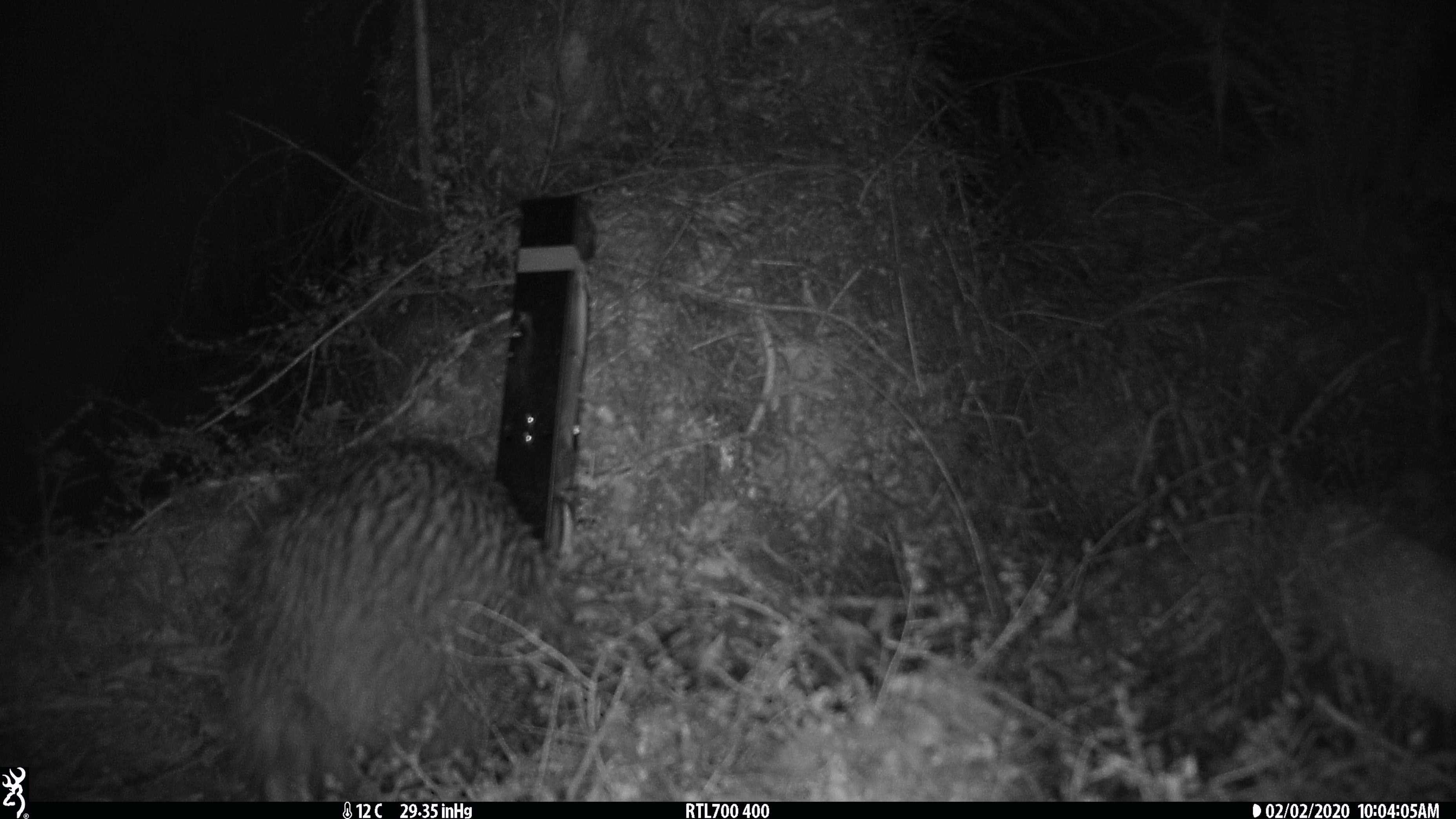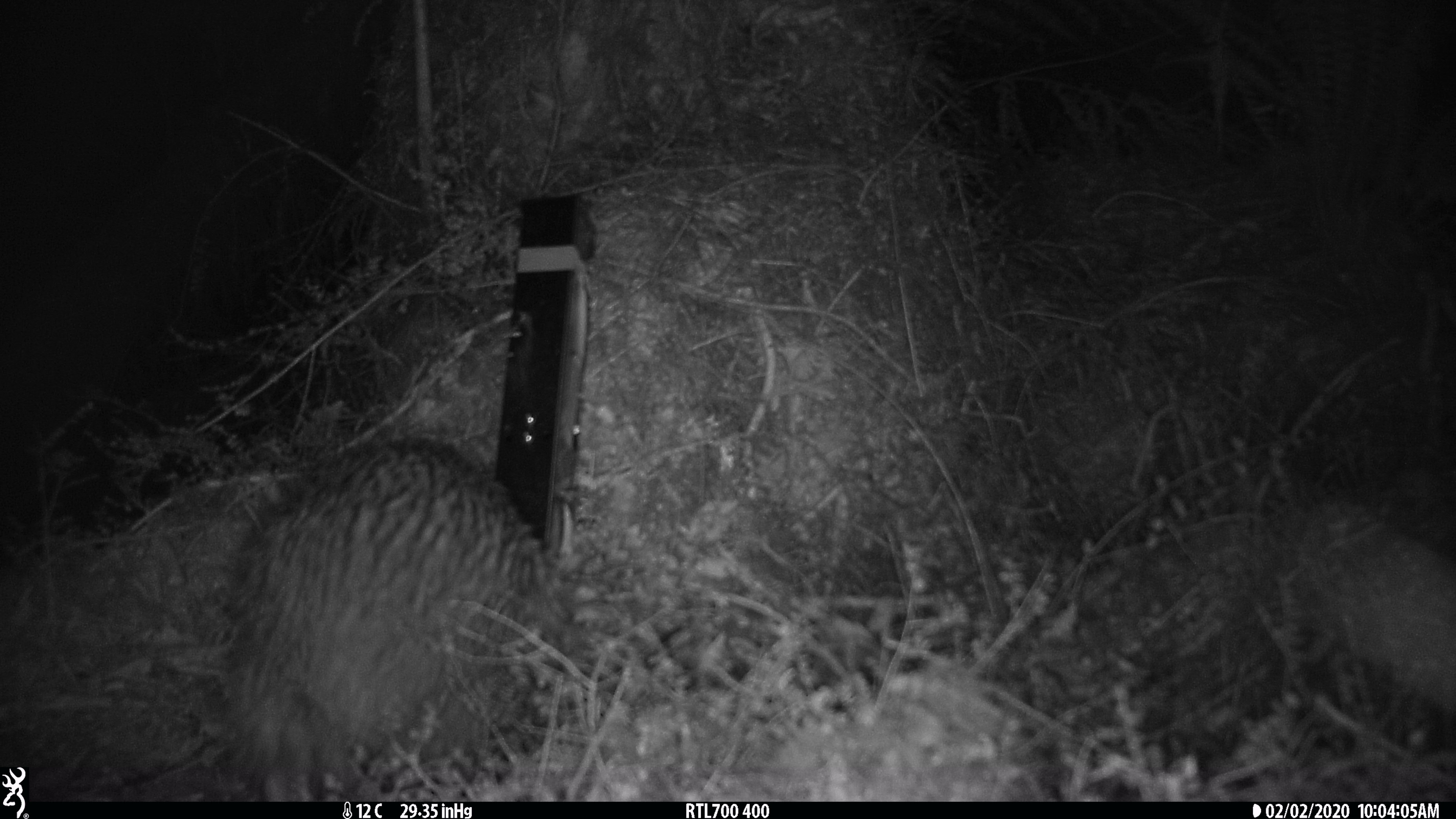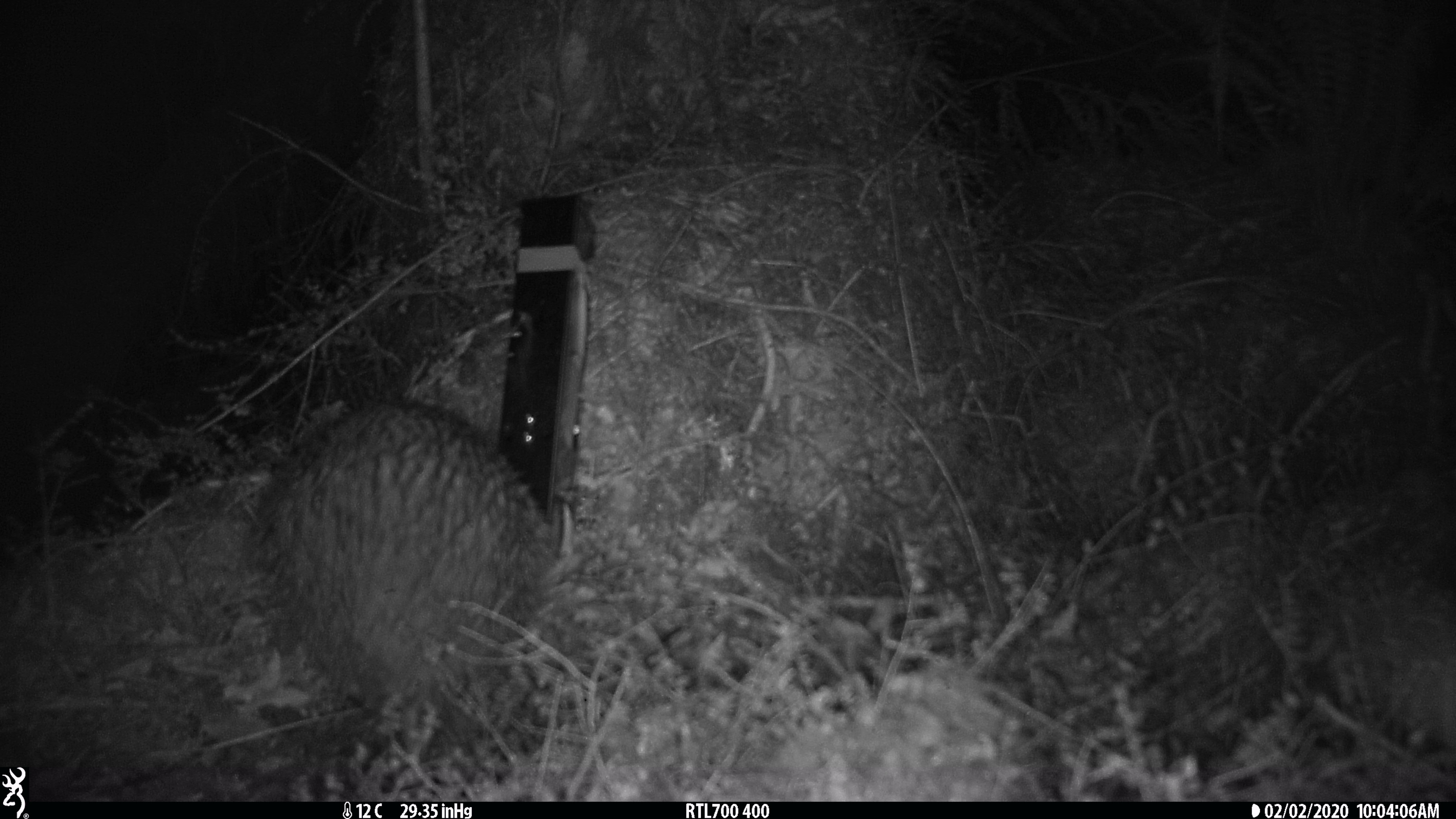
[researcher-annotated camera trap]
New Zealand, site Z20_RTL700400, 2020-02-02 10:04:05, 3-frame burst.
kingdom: Animalia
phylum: Chordata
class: Aves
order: Apterygiformes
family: Apterygidae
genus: Apteryx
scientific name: Apteryx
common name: kiwi